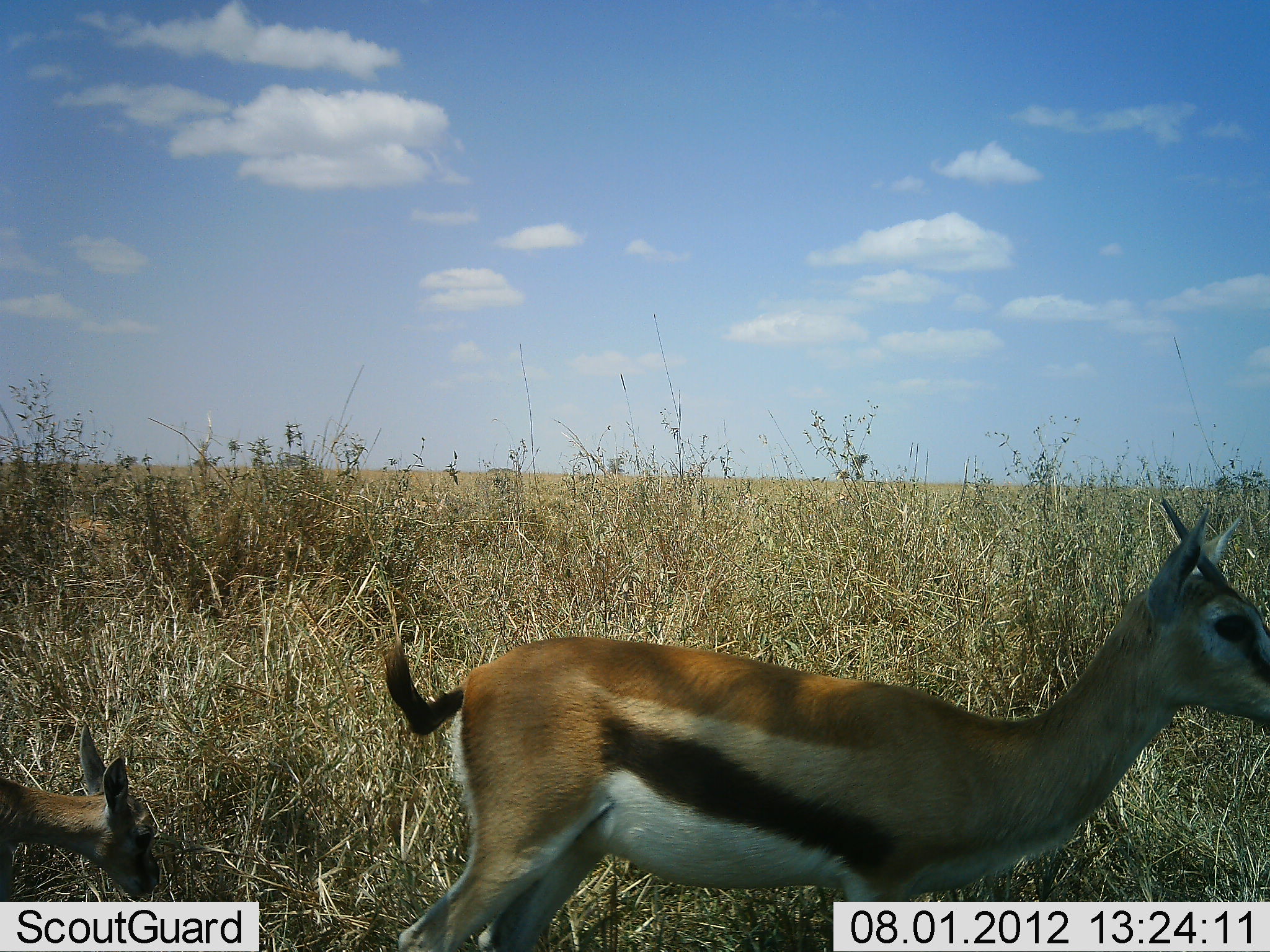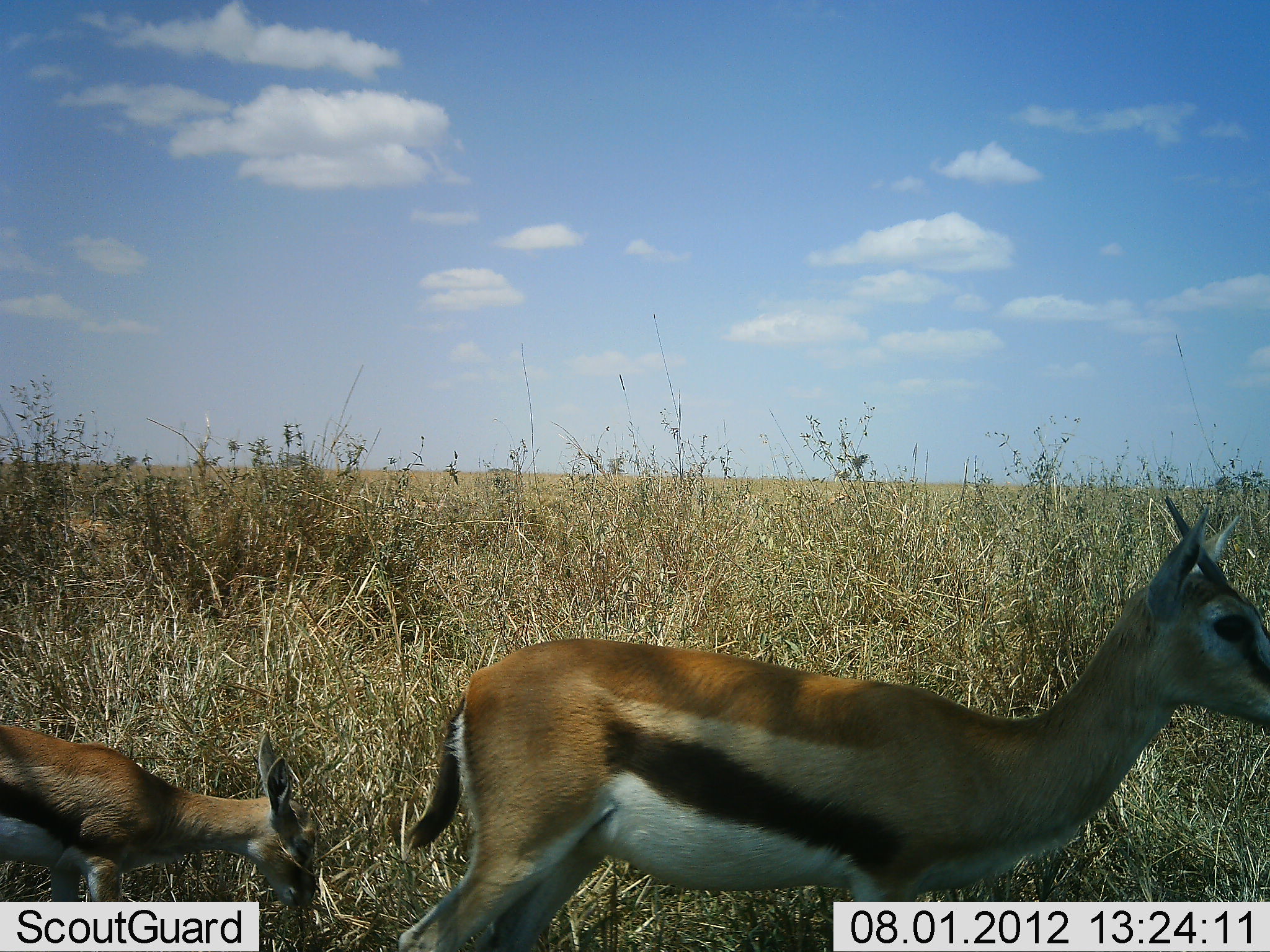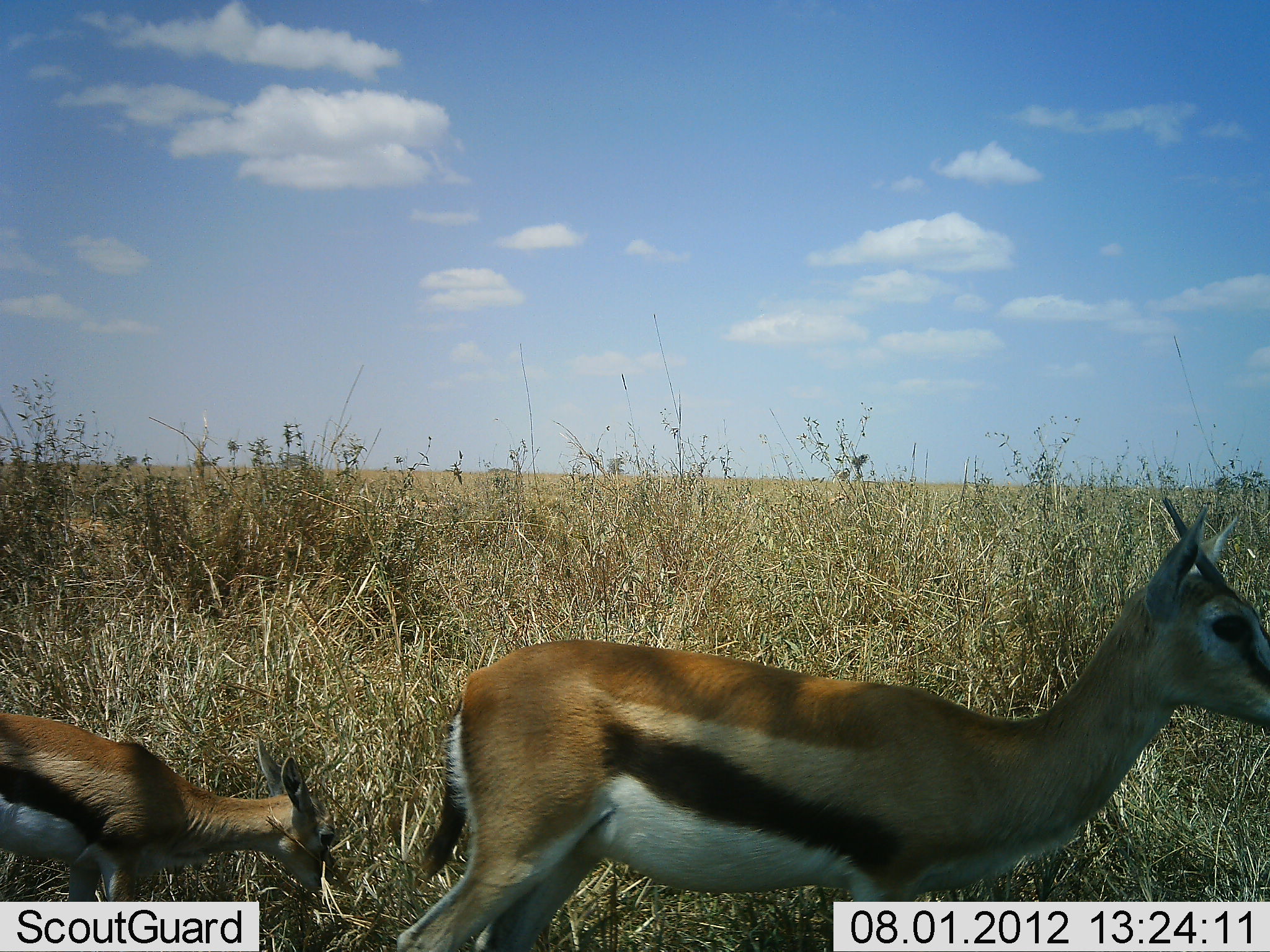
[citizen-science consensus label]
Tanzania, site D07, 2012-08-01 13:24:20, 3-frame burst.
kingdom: Animalia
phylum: Chordata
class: Mammalia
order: Artiodactyla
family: Bovidae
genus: Eudorcas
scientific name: Eudorcas thomsonii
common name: thomson's gazelle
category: gazellethomsons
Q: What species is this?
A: Gazellethomsons (thomson's gazelle) (Eudorcas thomsonii).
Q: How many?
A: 2.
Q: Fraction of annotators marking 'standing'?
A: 80%.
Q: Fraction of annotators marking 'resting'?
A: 10%.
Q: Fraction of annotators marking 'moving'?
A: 10%.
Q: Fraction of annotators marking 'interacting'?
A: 0%.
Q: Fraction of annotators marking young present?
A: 70%.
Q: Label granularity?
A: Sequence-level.